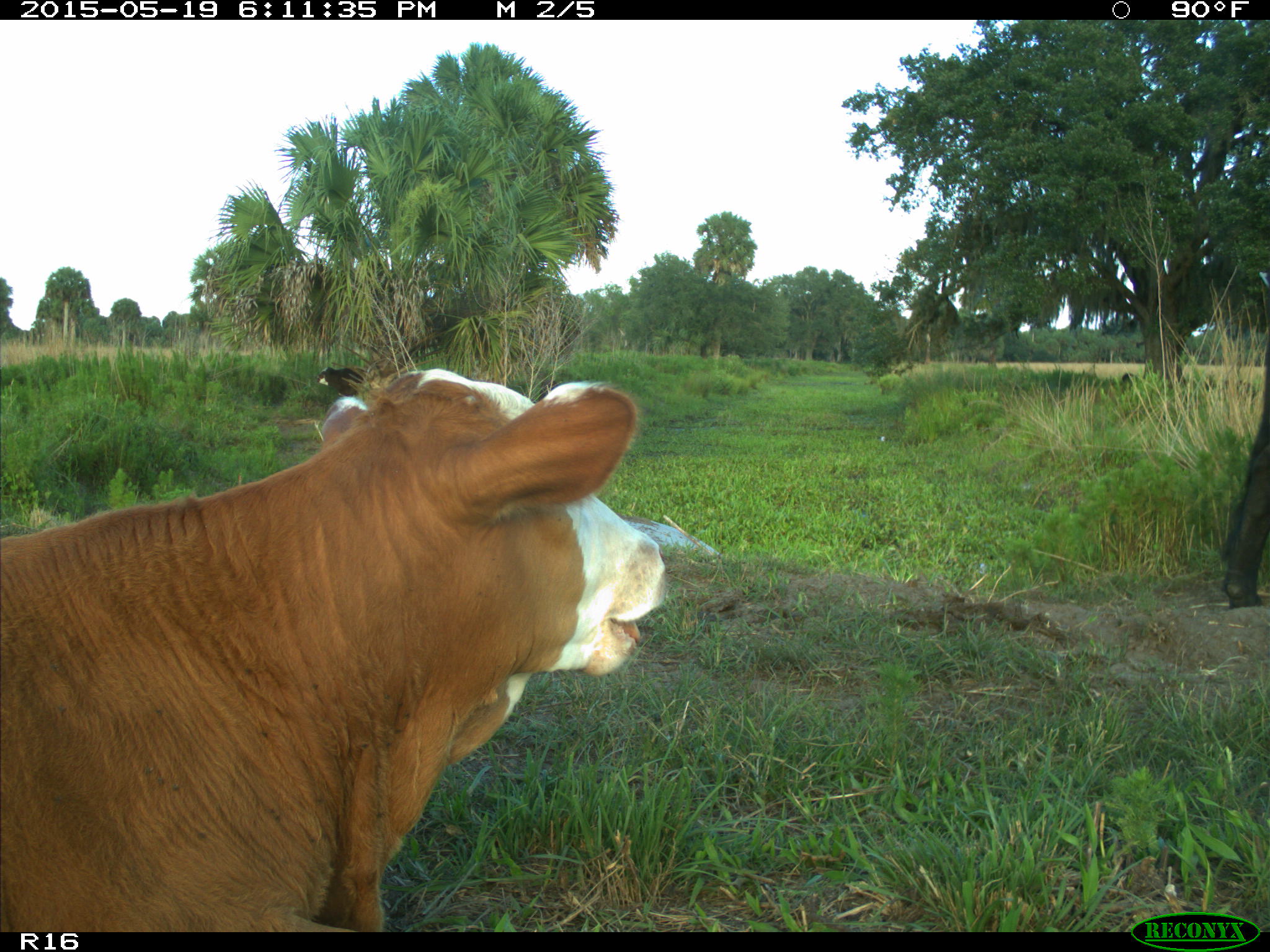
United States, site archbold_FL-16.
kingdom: Animalia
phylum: Chordata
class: Mammalia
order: Artiodactyla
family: Bovidae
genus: Bos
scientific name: Bos taurus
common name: domestic cow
Bos taurus (domestic cow).